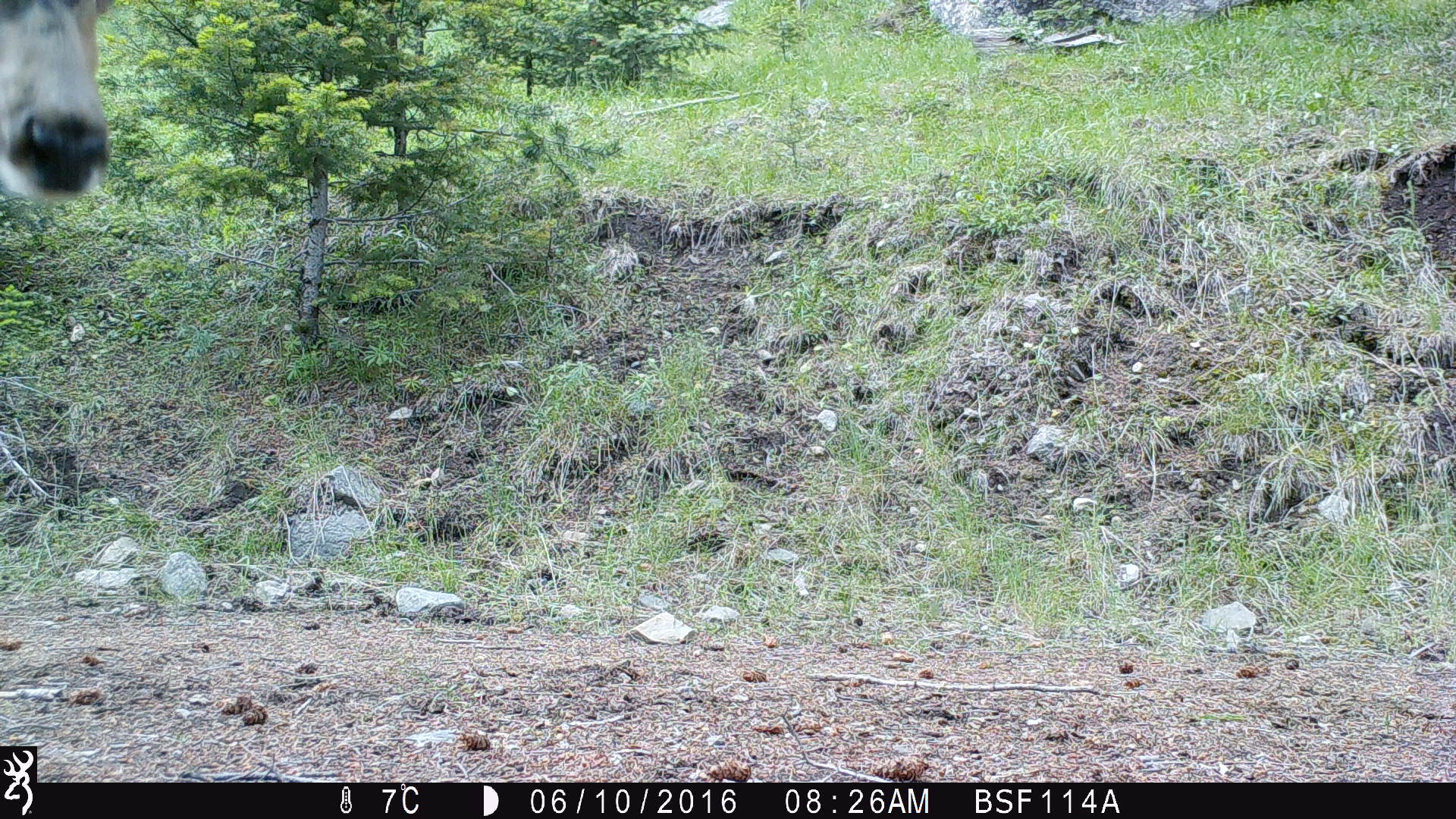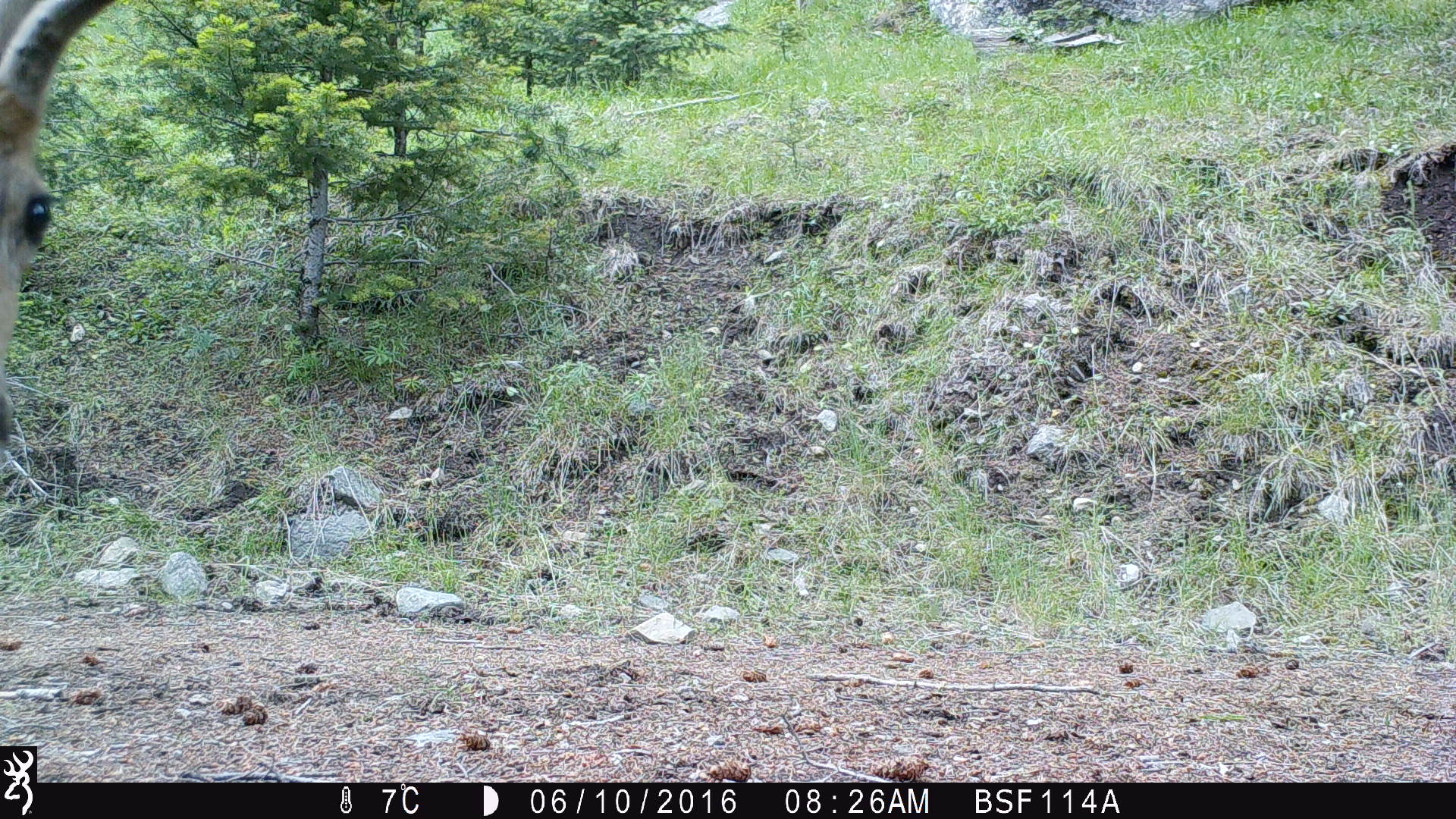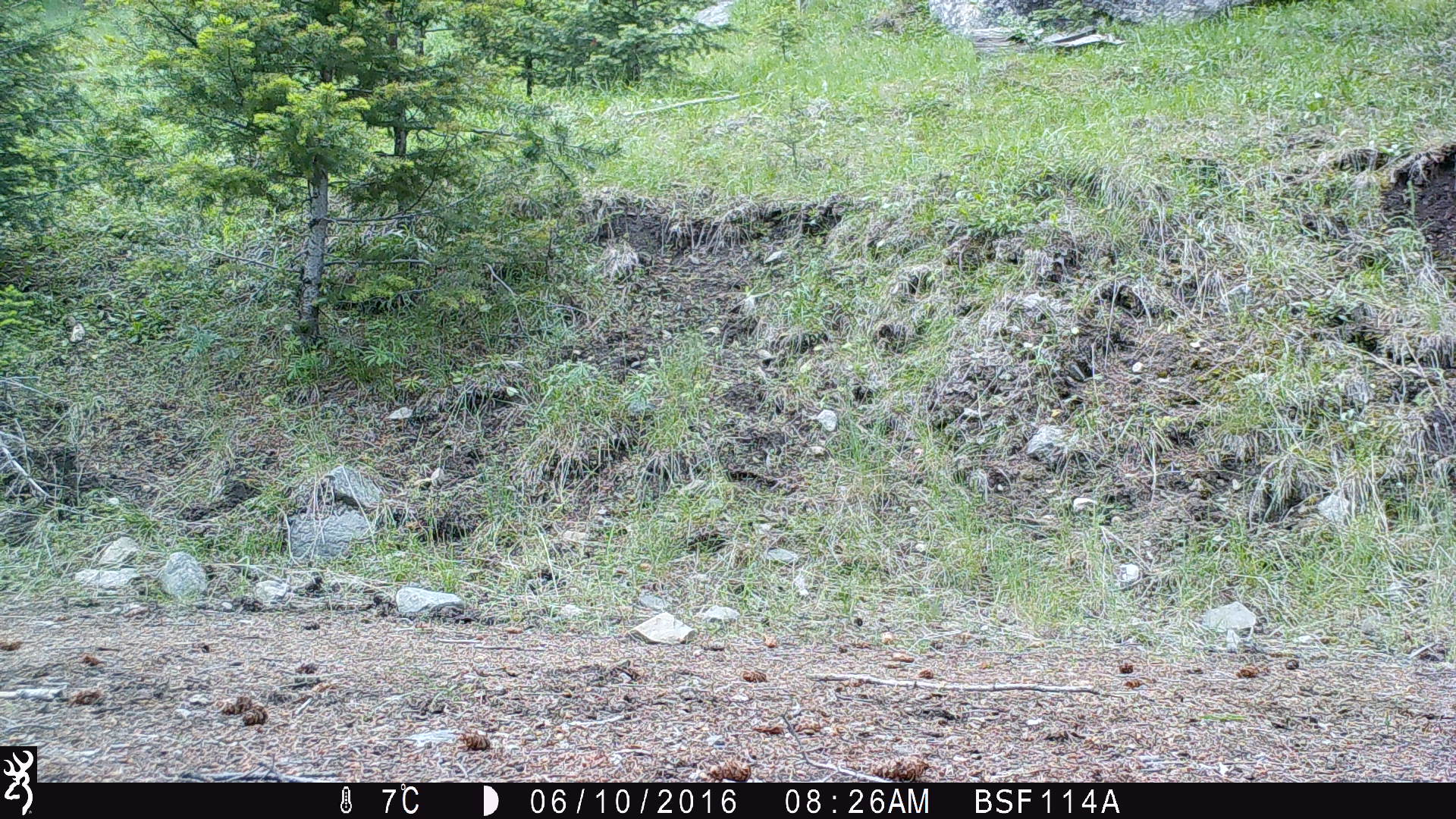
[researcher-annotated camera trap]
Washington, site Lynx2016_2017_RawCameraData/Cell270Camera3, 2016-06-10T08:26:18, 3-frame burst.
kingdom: Animalia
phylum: Chordata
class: Mammalia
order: Artiodactyla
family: Cervidae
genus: Odocoileus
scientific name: Odocoileus hemionus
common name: mule deer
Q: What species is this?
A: Odocoileus hemionus (mule deer).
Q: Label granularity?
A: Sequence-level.